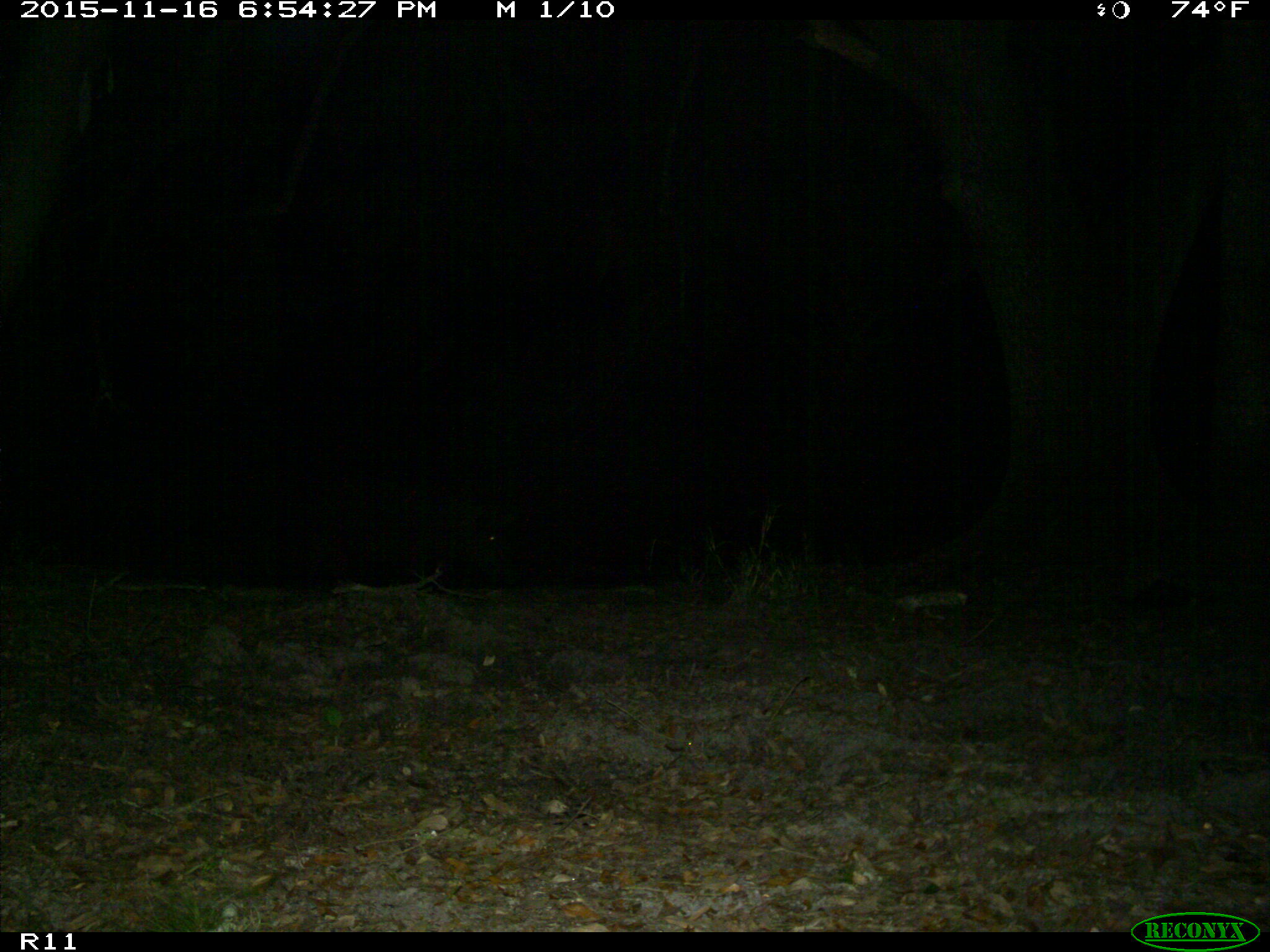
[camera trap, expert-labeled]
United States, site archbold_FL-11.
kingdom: Animalia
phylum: Chordata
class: Mammalia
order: Artiodactyla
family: Suidae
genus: Sus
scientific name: Sus scrofa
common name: wild boar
Sus scrofa (wild boar).